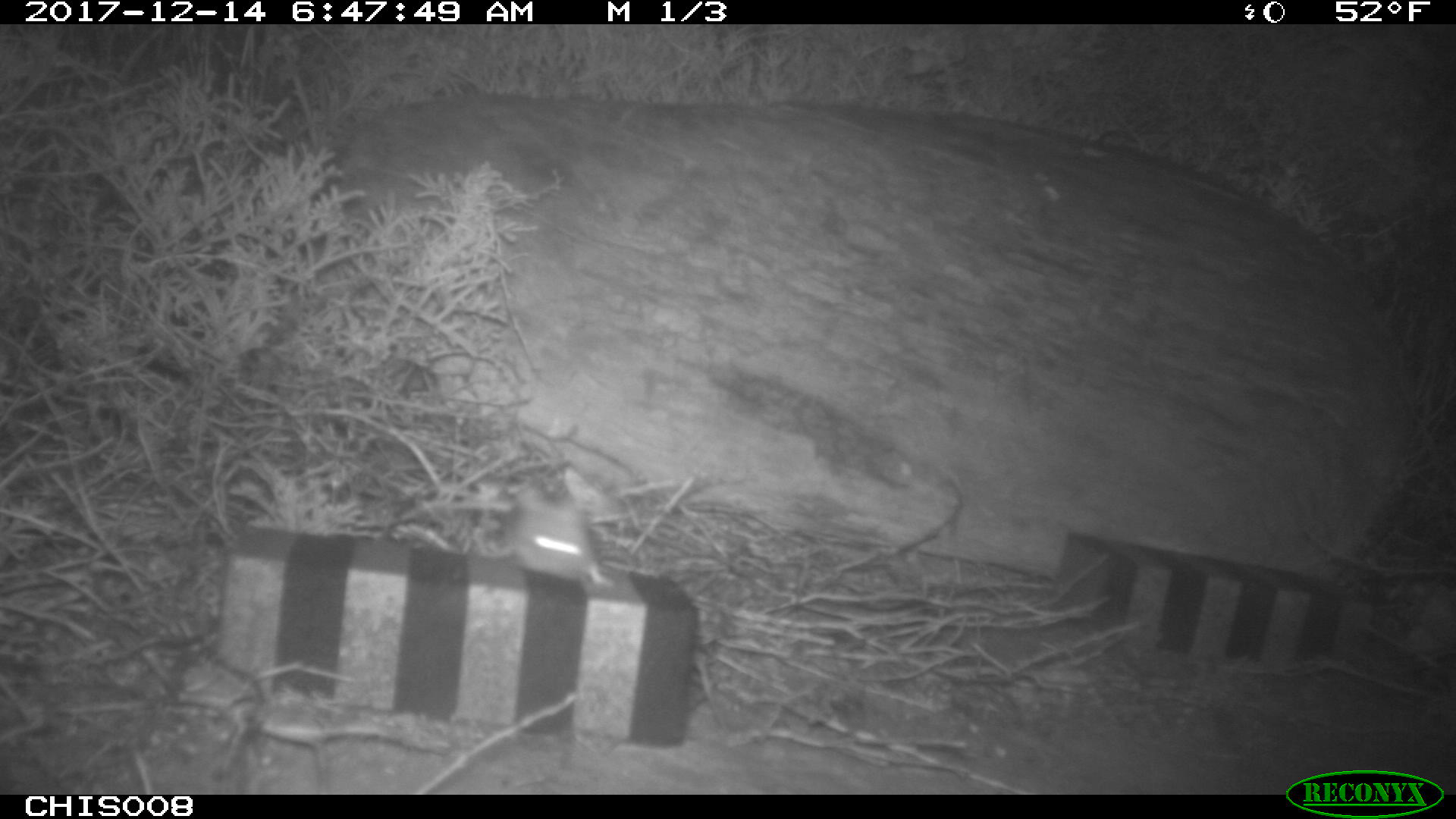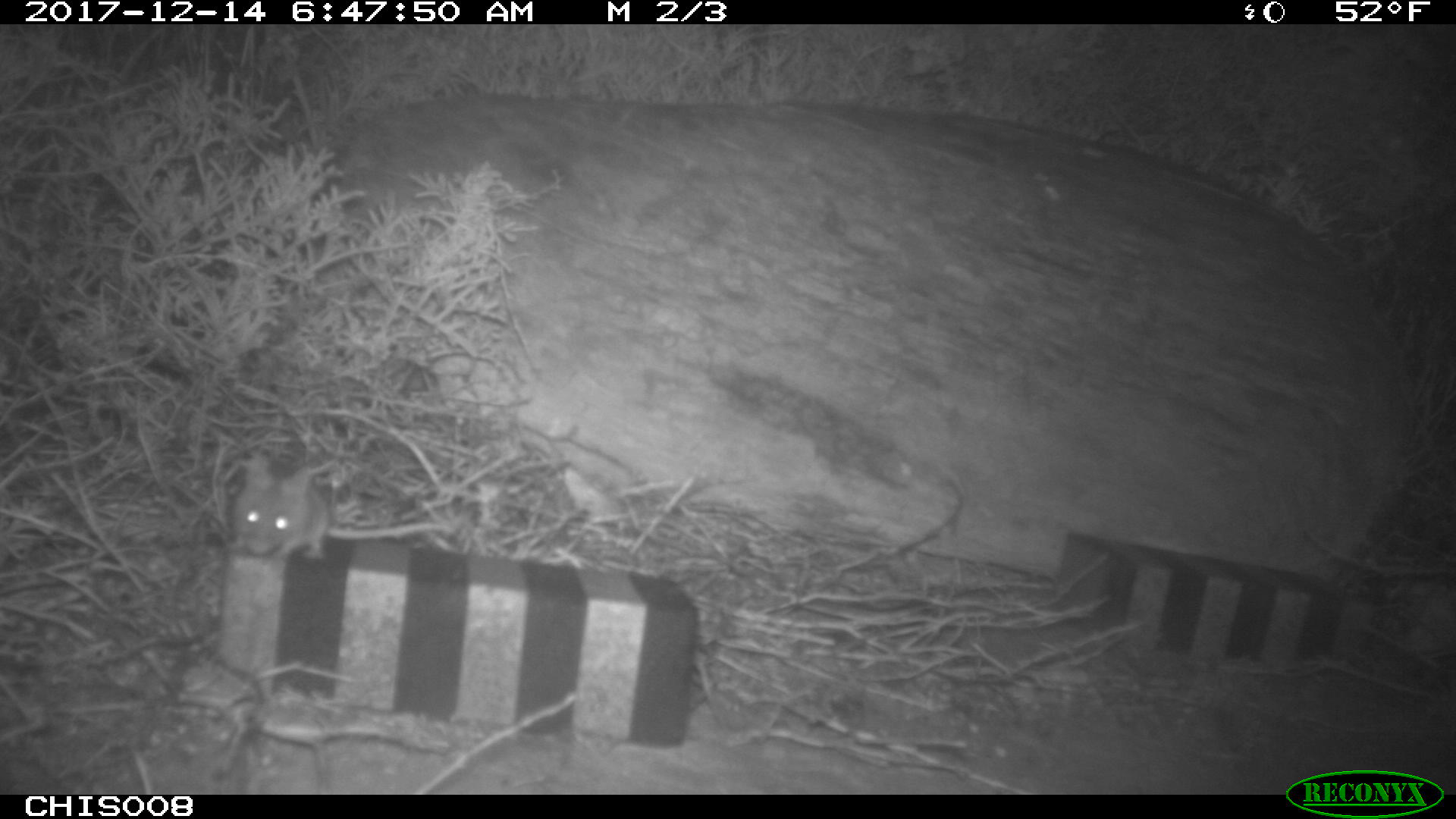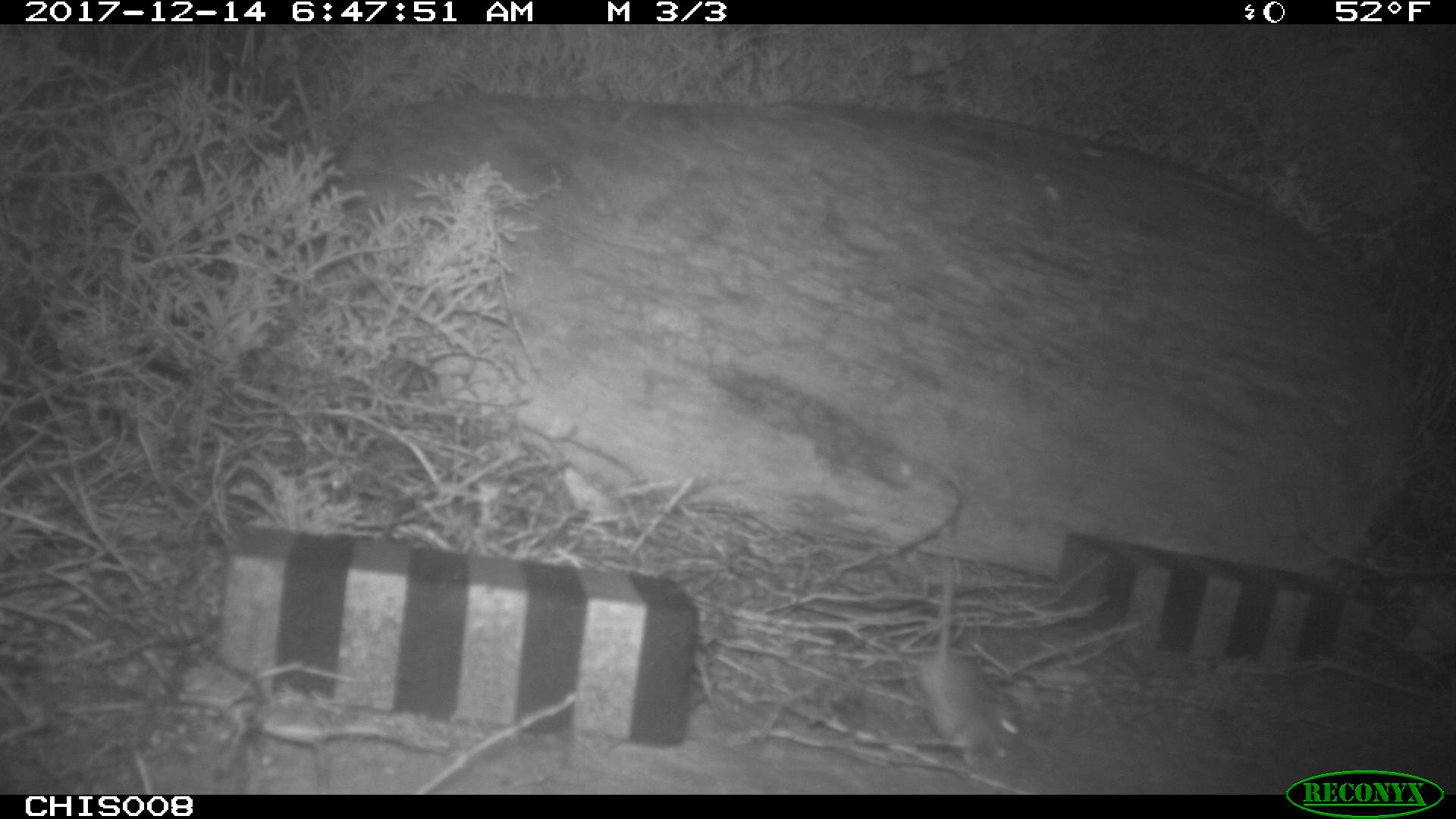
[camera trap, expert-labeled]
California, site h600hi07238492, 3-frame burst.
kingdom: Animalia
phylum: Chordata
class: Mammalia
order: Rodentia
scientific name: Rodentia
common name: rodent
Rodent (Rodentia).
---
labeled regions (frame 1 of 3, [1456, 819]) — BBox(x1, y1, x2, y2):
rodent: BBox(496, 488, 612, 584)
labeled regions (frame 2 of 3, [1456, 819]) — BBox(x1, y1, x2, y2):
rodent: BBox(236, 457, 455, 560)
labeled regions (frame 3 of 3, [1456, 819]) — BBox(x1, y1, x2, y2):
rodent: BBox(913, 530, 997, 764)